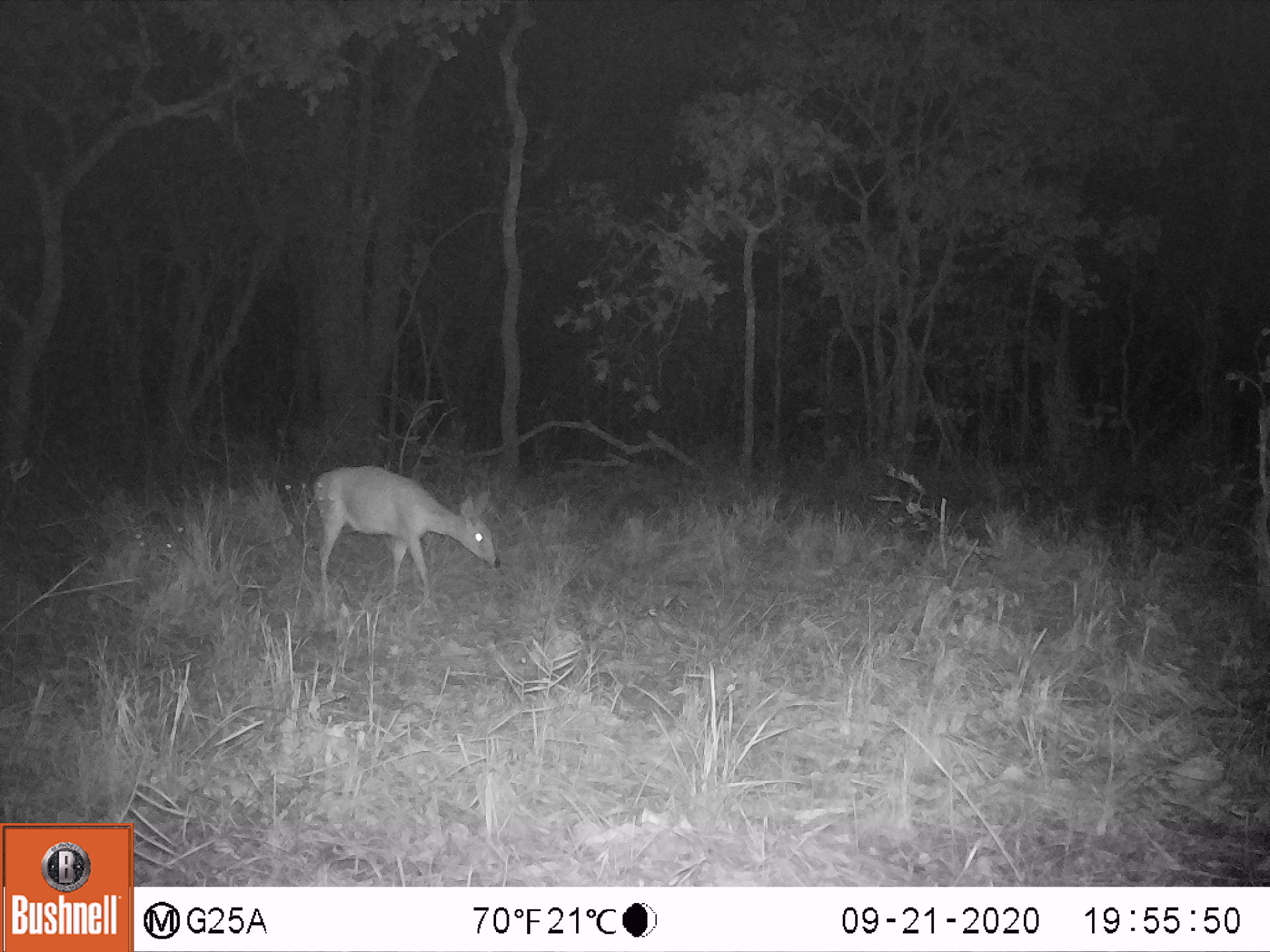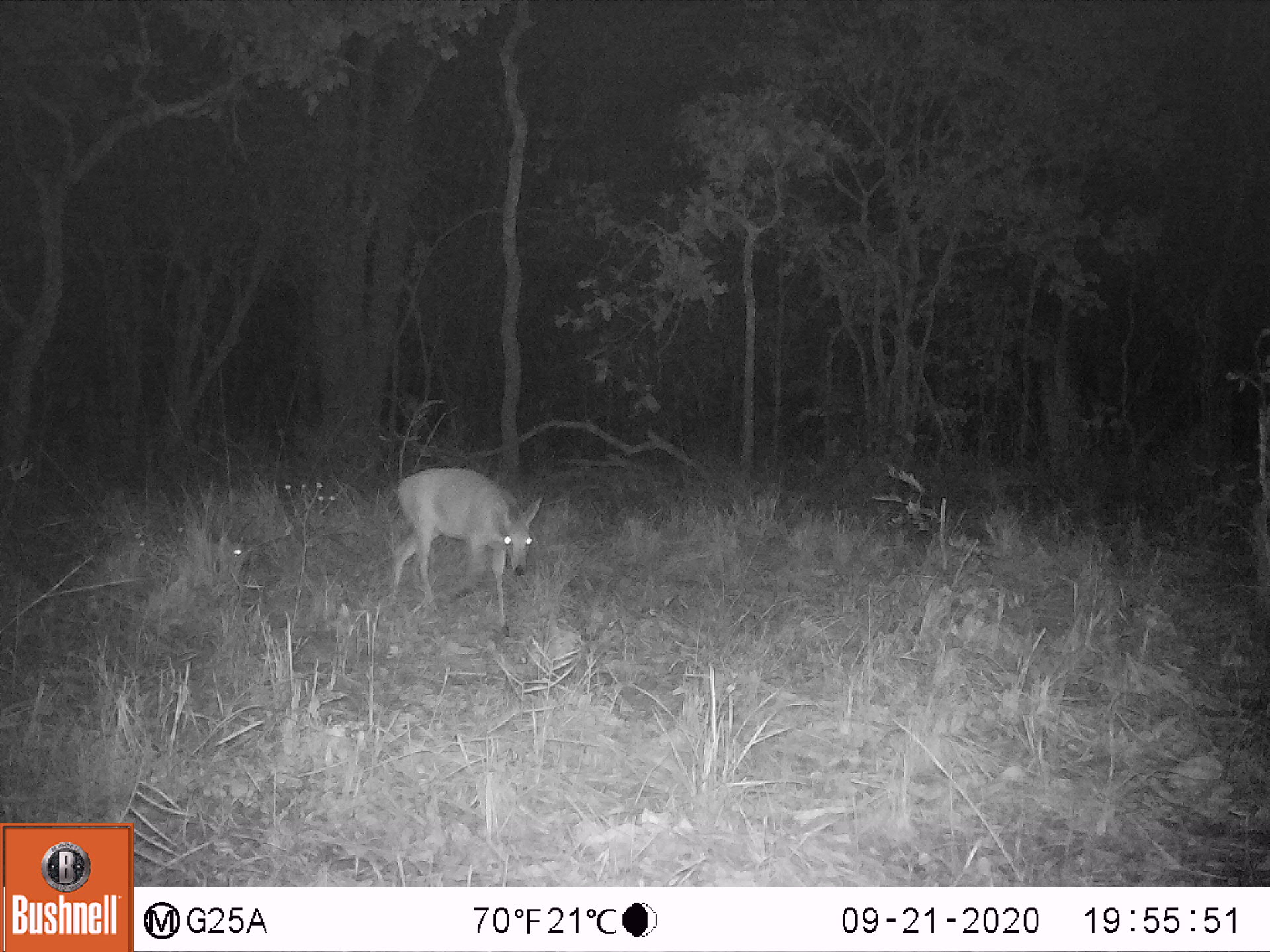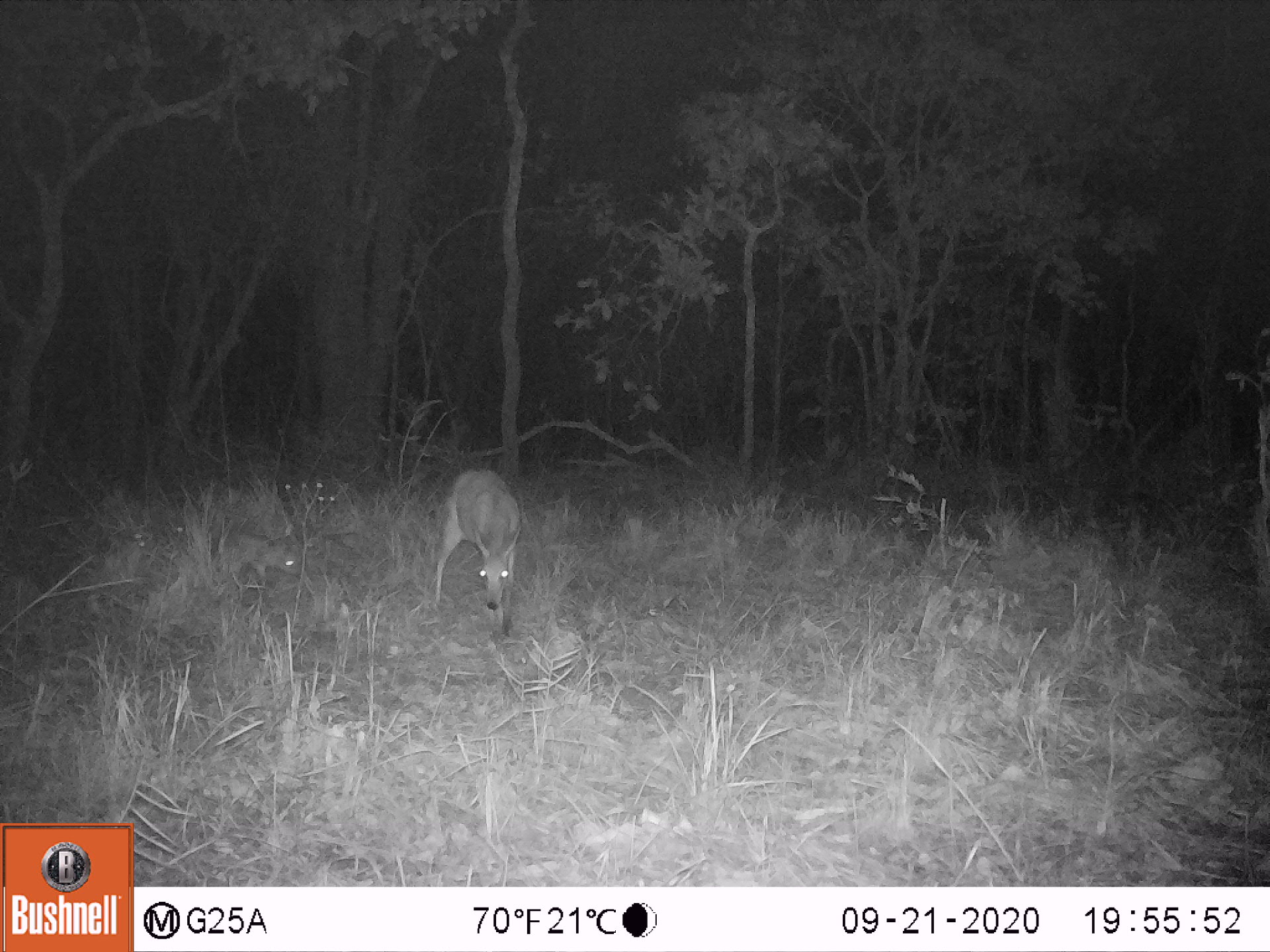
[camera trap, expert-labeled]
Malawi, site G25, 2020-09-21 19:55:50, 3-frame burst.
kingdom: Animalia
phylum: Chordata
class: Mammalia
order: Artiodactyla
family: Bovidae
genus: Sylvicapra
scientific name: Sylvicapra grimmia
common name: common duiker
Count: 1.